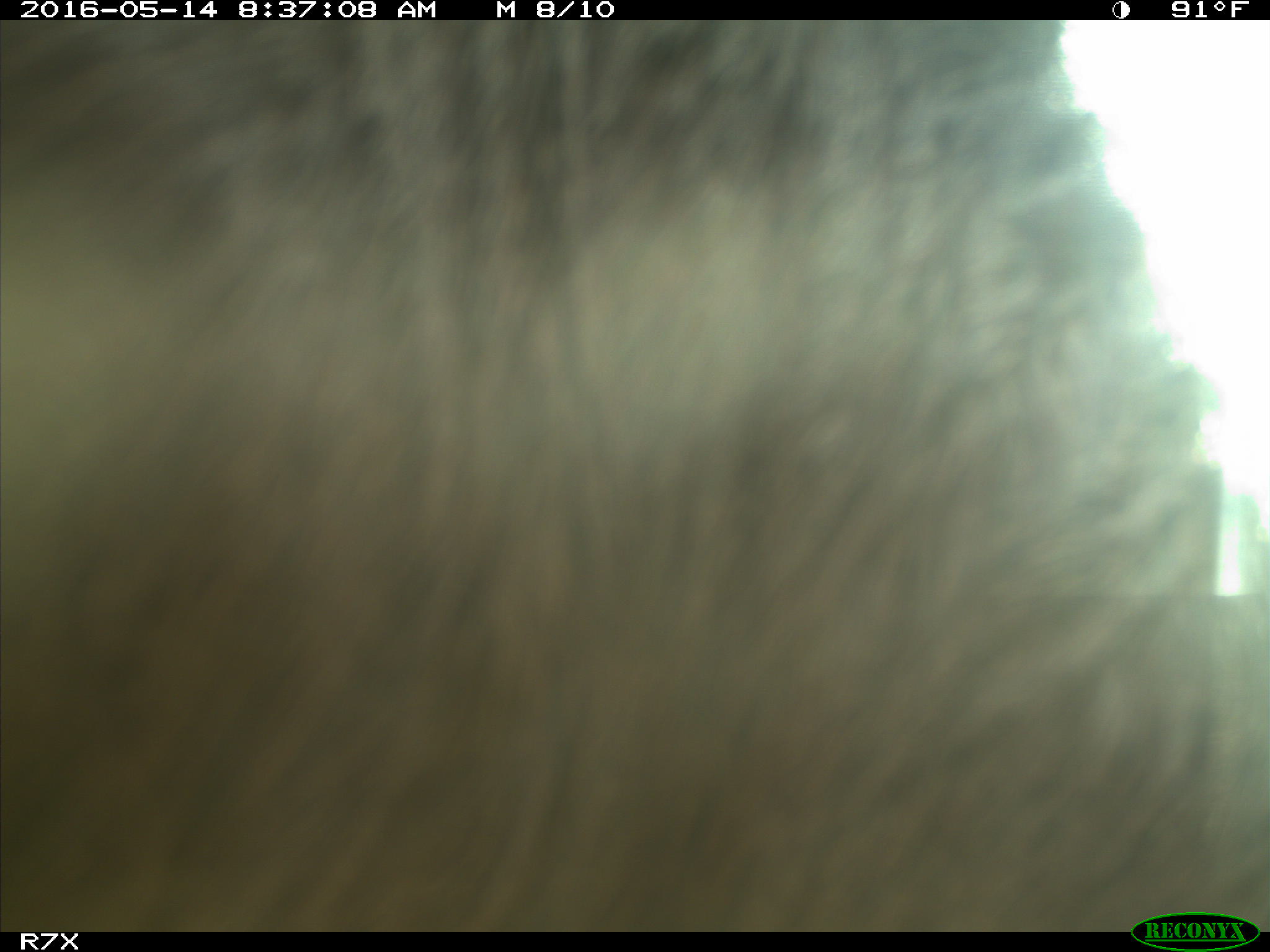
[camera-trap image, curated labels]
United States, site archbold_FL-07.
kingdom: Animalia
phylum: Chordata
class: Mammalia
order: Artiodactyla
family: Bovidae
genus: Bos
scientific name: Bos taurus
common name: domestic cow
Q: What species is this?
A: Bos taurus (domestic cow).